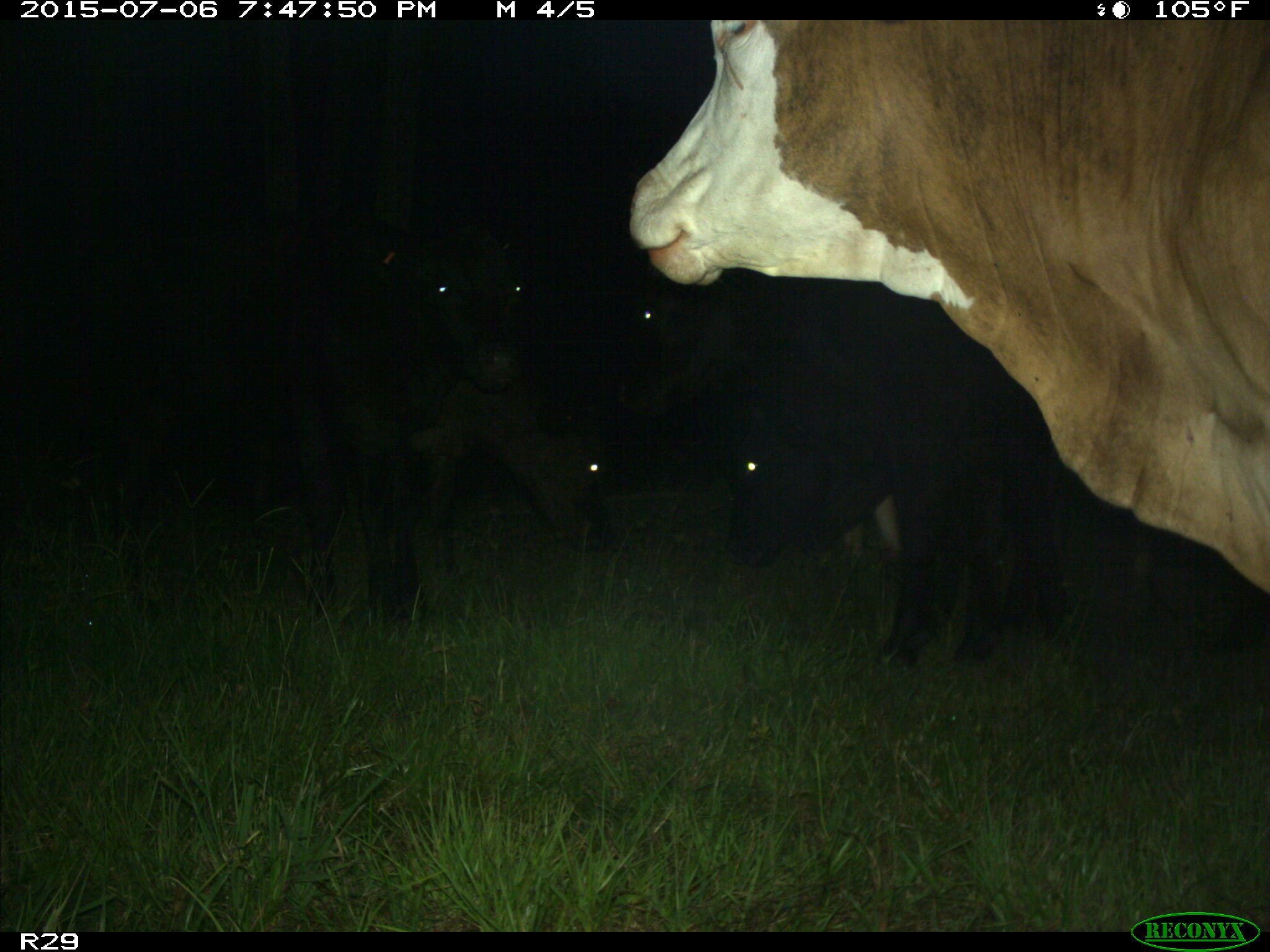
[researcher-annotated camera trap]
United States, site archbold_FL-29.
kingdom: Animalia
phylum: Chordata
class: Mammalia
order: Artiodactyla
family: Bovidae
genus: Bos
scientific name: Bos taurus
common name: domestic cow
Bos taurus (domestic cow).